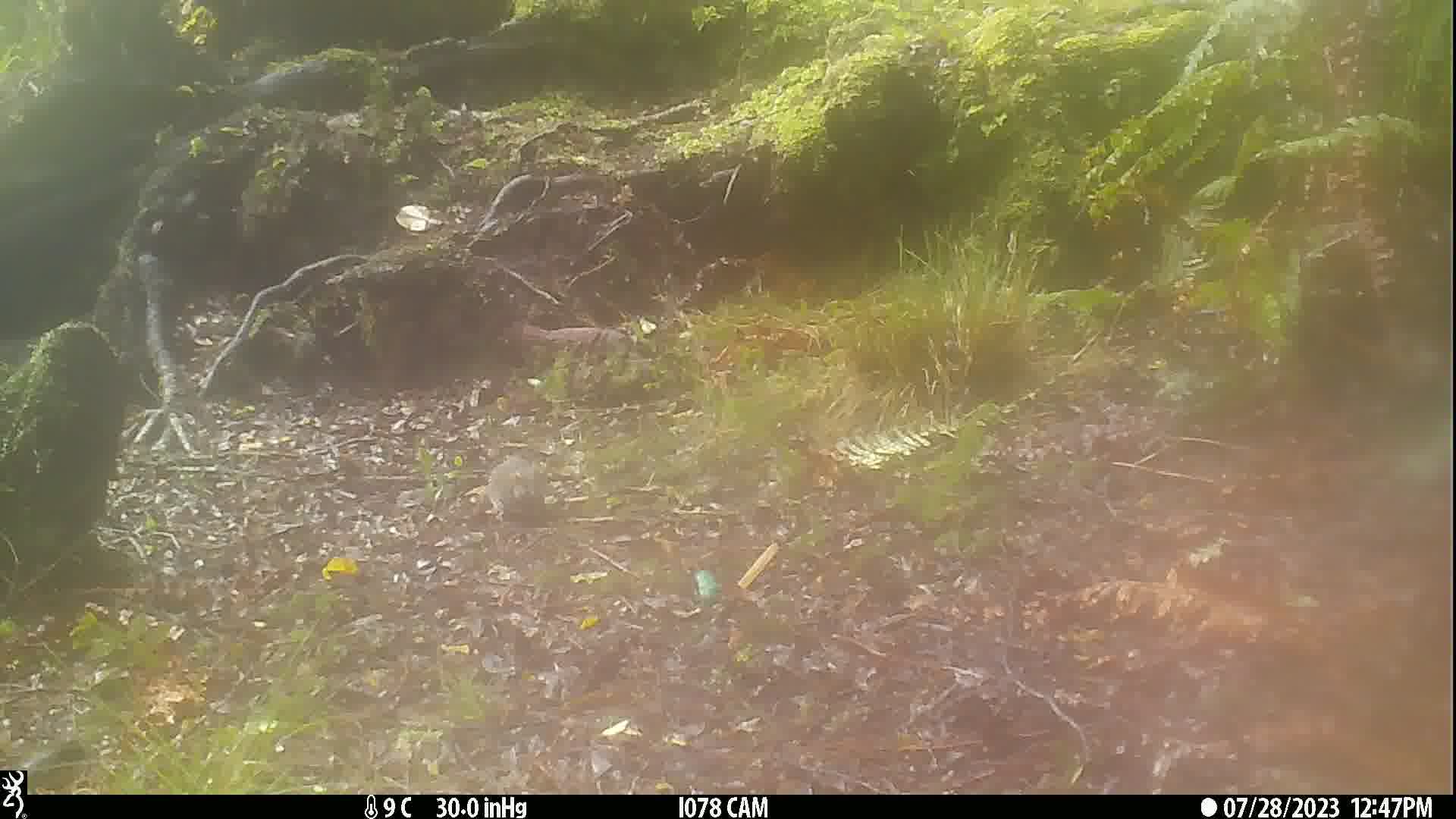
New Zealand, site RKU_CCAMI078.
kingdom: Animalia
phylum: Chordata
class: Mammalia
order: Rodentia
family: Muridae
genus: Rattus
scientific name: Rattus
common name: rat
Rat (Rattus).